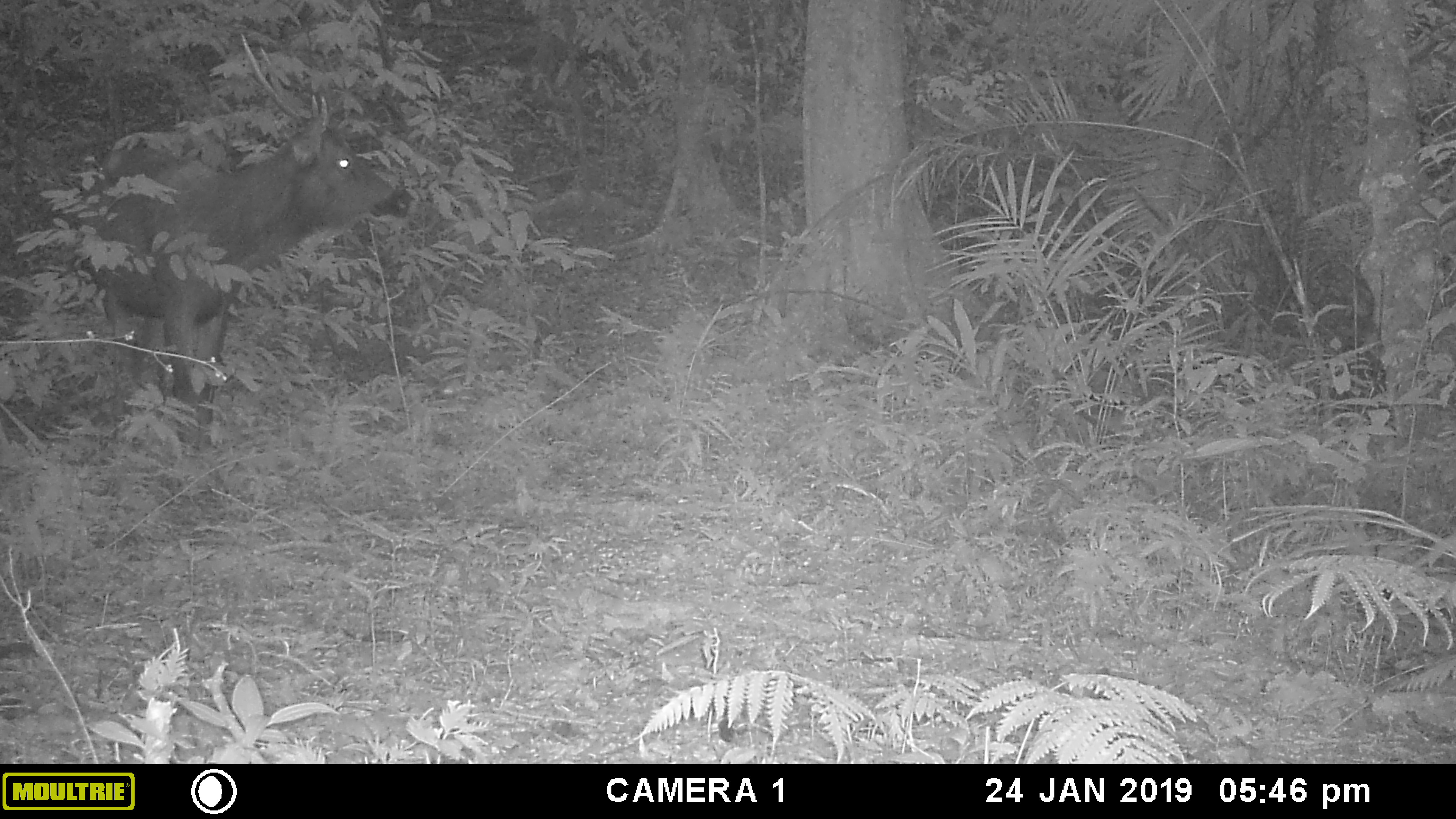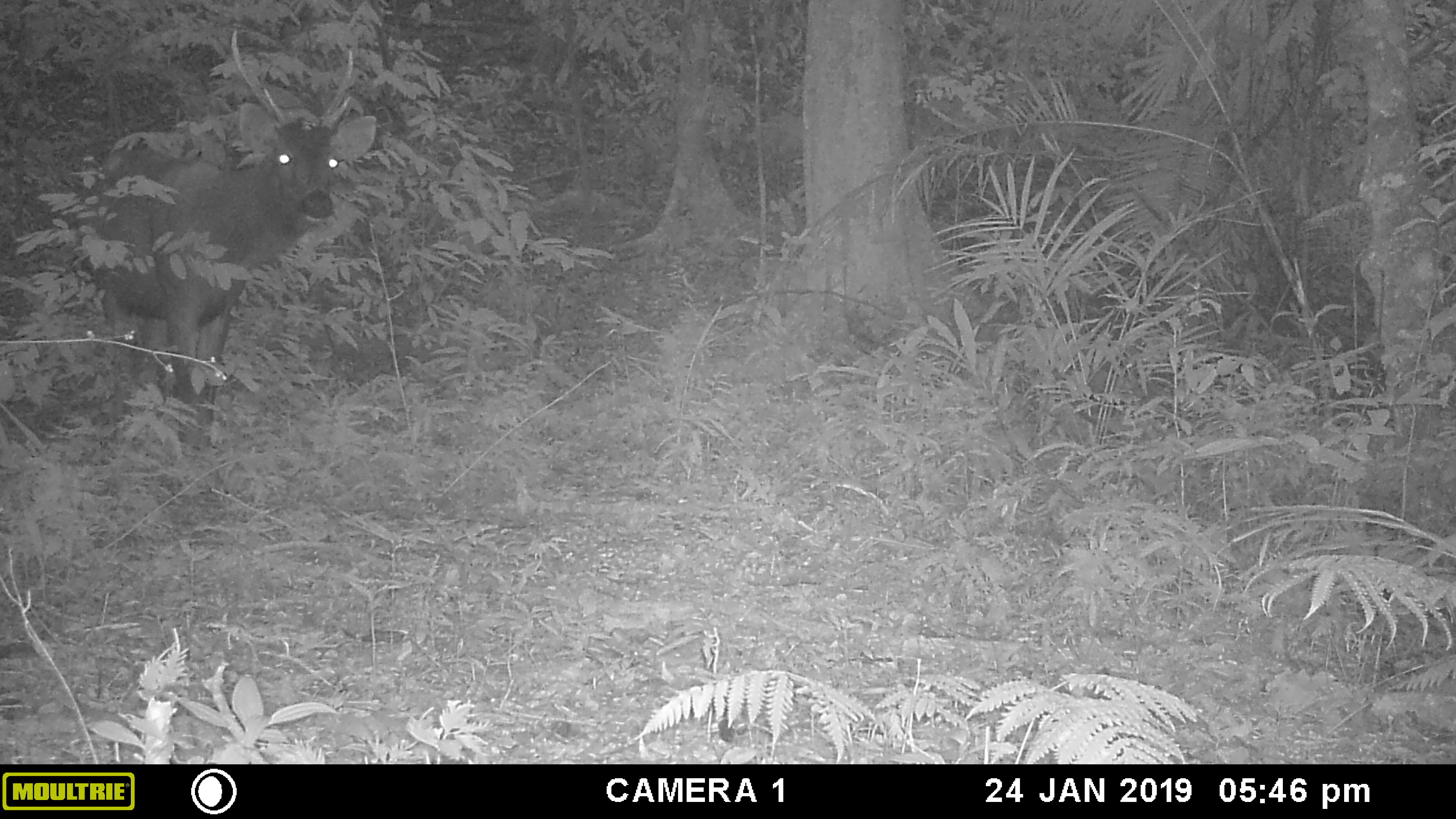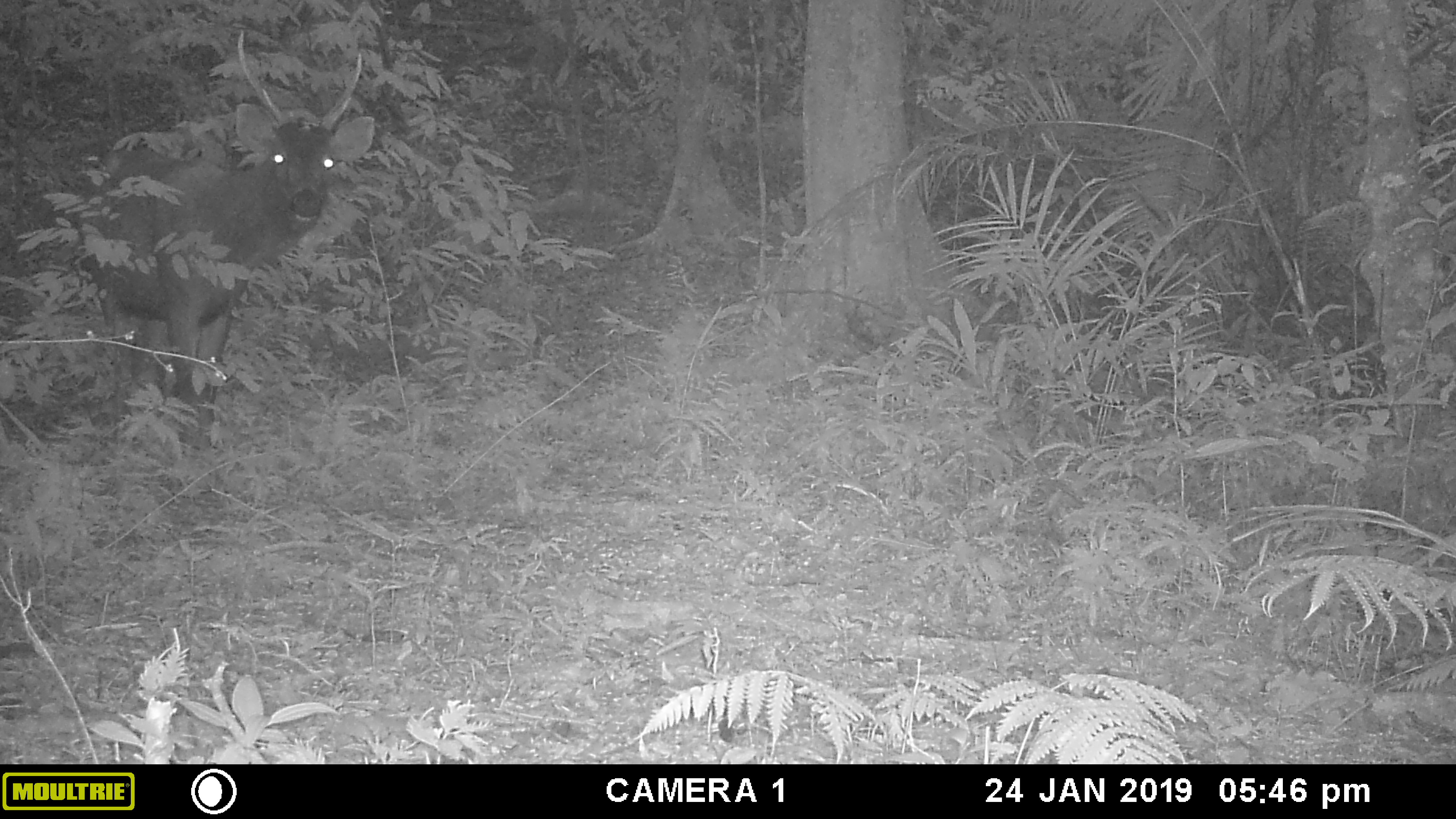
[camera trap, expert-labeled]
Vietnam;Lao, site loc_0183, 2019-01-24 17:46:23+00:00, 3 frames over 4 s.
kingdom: Animalia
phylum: Chordata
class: Mammalia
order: Artiodactyla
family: Cervidae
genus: Rusa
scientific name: Rusa unicolor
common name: sambar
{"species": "sambar (Rusa unicolor)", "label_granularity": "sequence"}